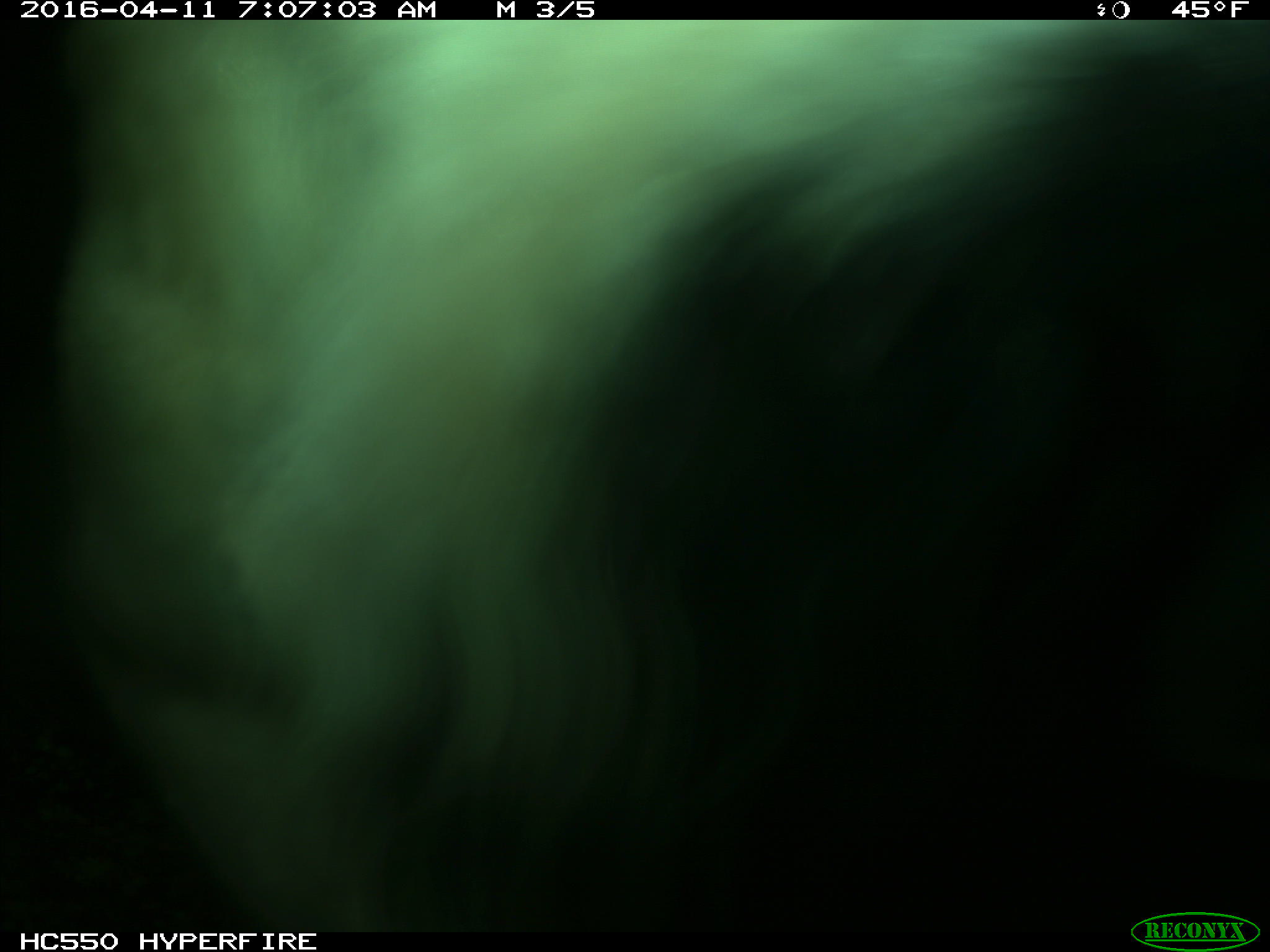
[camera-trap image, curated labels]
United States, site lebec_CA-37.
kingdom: Animalia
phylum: Chordata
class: Mammalia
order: Artiodactyla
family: Bovidae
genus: Bos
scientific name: Bos taurus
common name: domestic cow